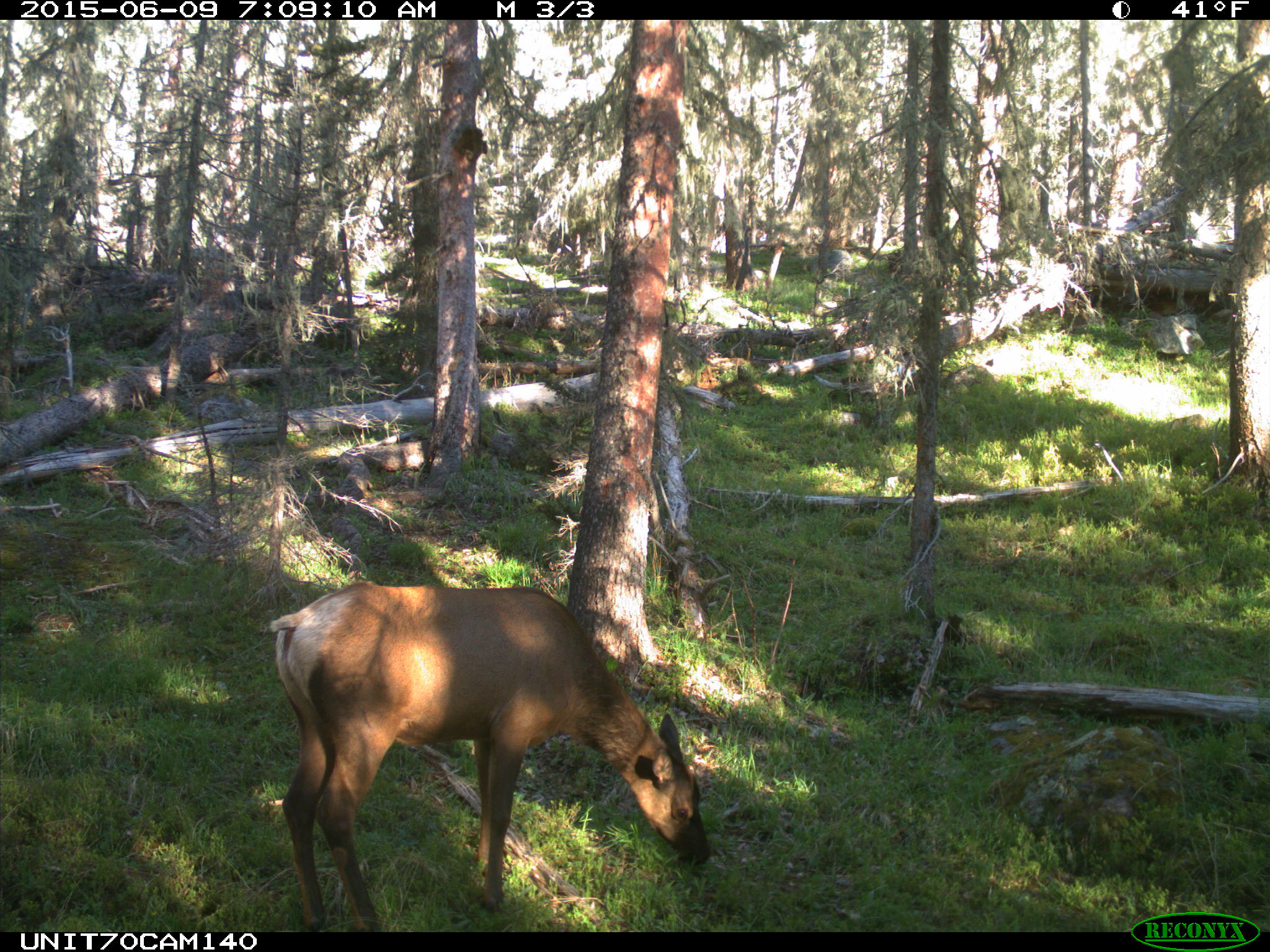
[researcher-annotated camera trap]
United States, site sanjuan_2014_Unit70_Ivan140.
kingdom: Animalia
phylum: Chordata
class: Mammalia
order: Artiodactyla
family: Cervidae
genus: Cervus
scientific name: Cervus elaphus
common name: red deer